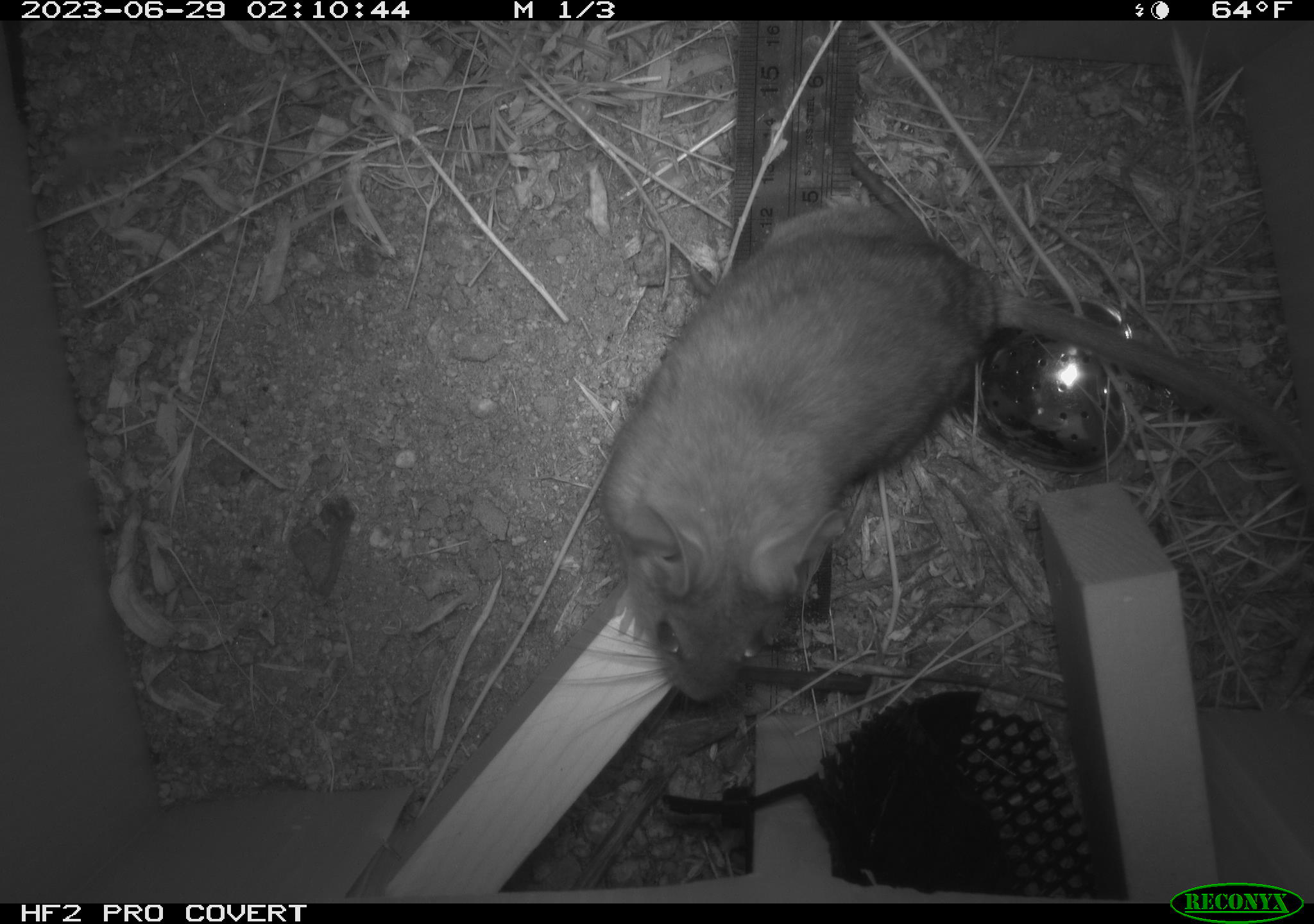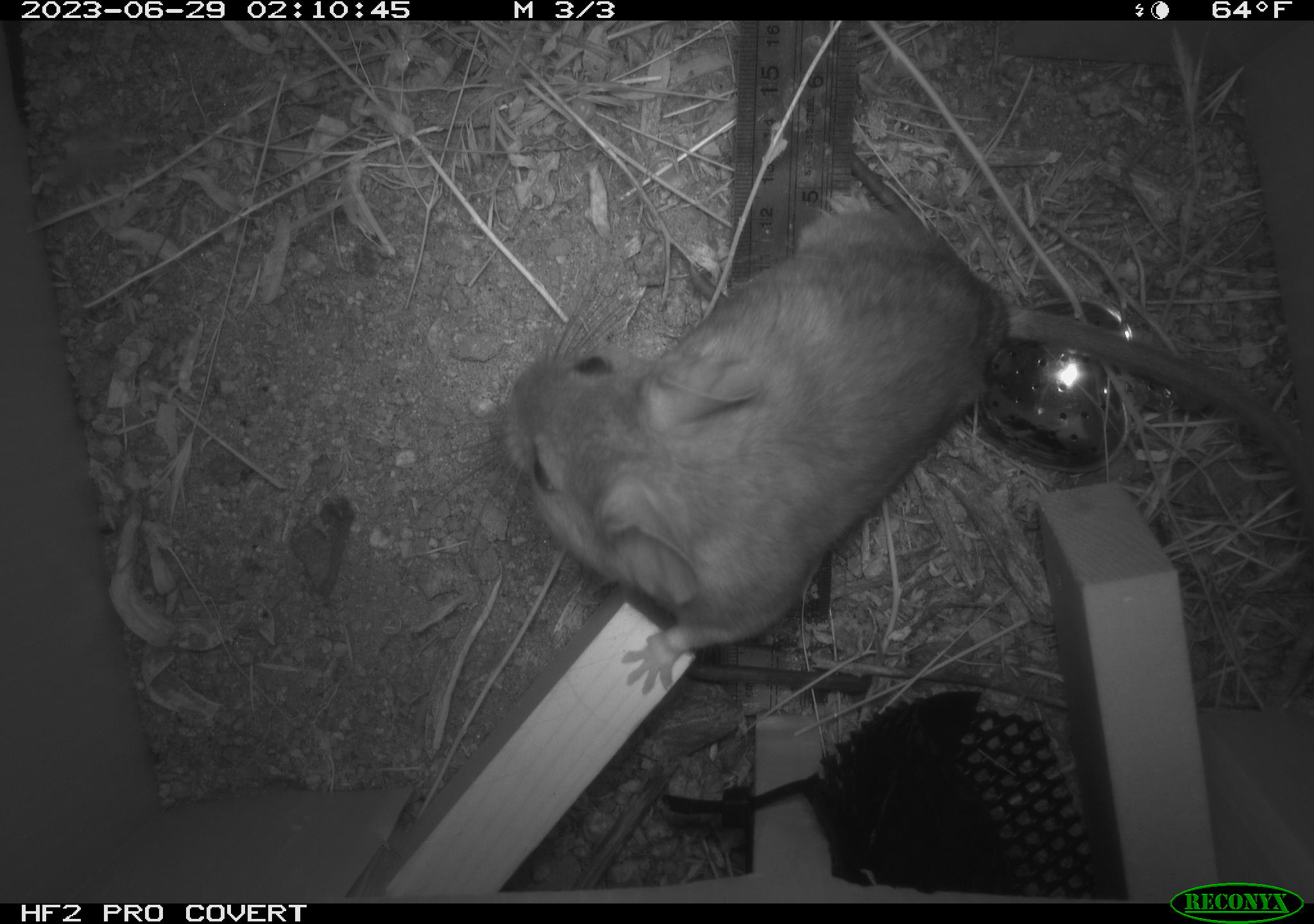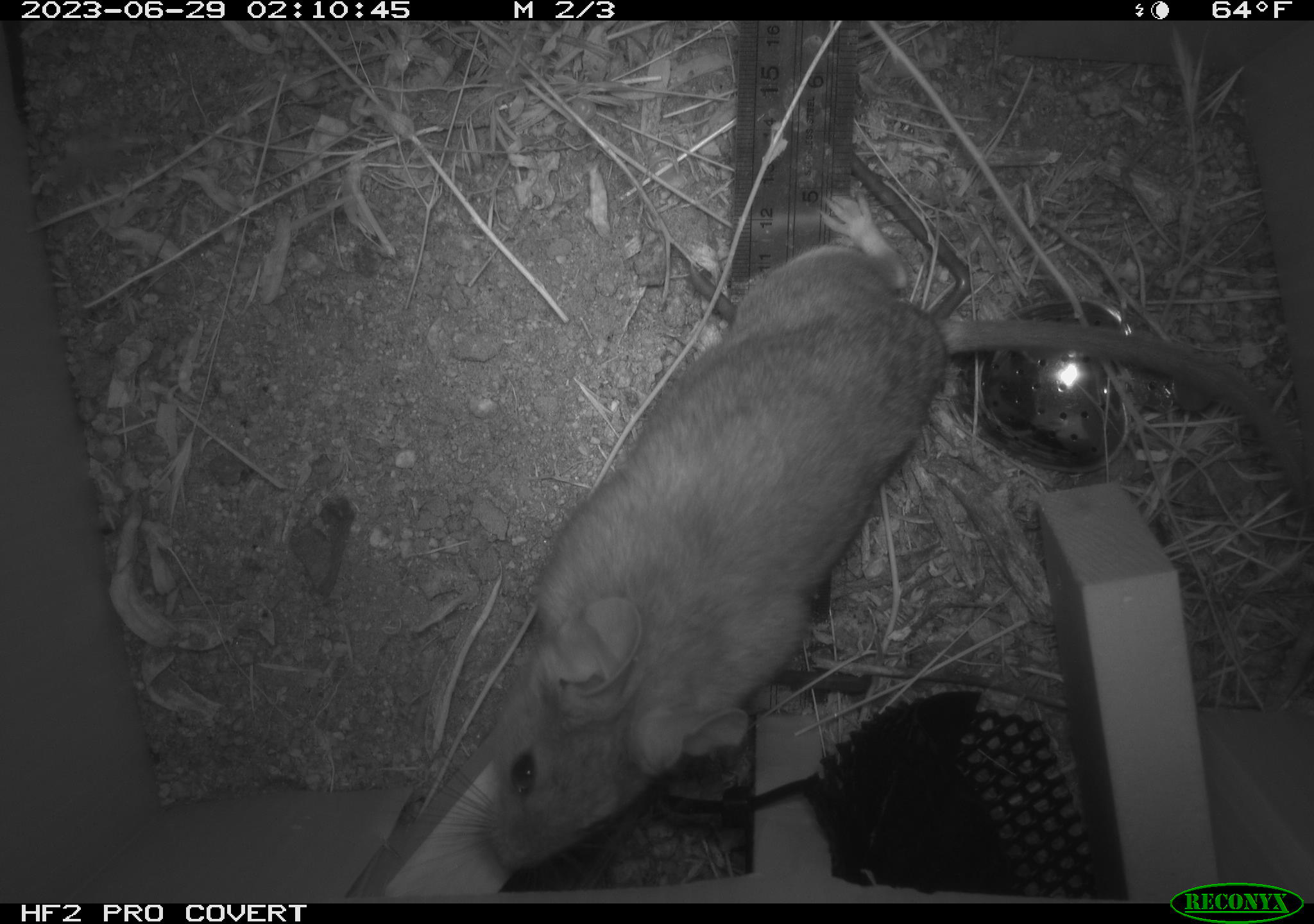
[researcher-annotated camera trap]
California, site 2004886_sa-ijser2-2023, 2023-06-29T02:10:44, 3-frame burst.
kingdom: Animalia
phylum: Chordata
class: Mammalia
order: Rodentia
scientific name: Rodentia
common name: mouse species